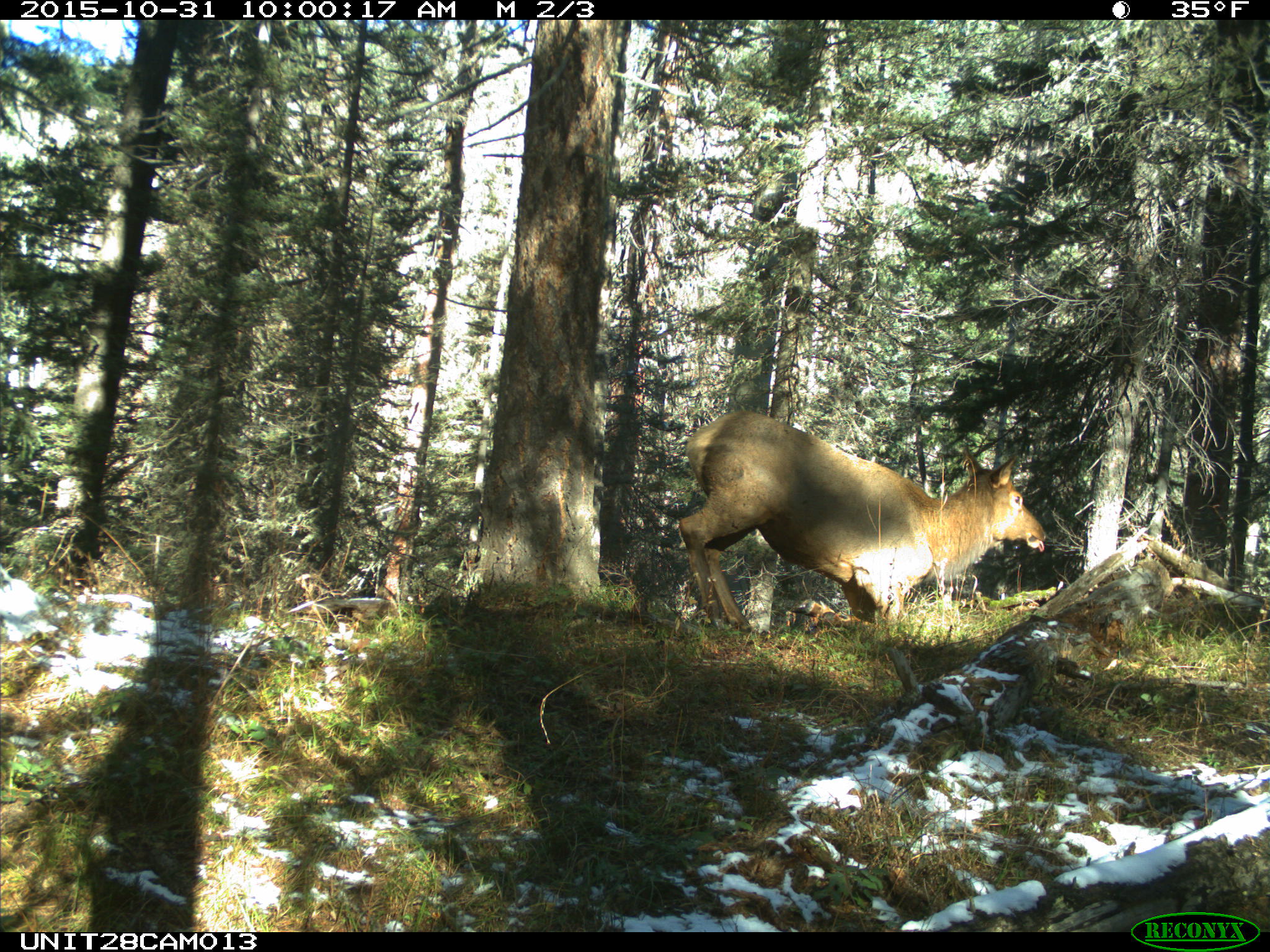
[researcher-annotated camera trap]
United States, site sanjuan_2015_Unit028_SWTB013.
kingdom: Animalia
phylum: Chordata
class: Mammalia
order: Artiodactyla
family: Cervidae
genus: Cervus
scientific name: Cervus elaphus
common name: red deer